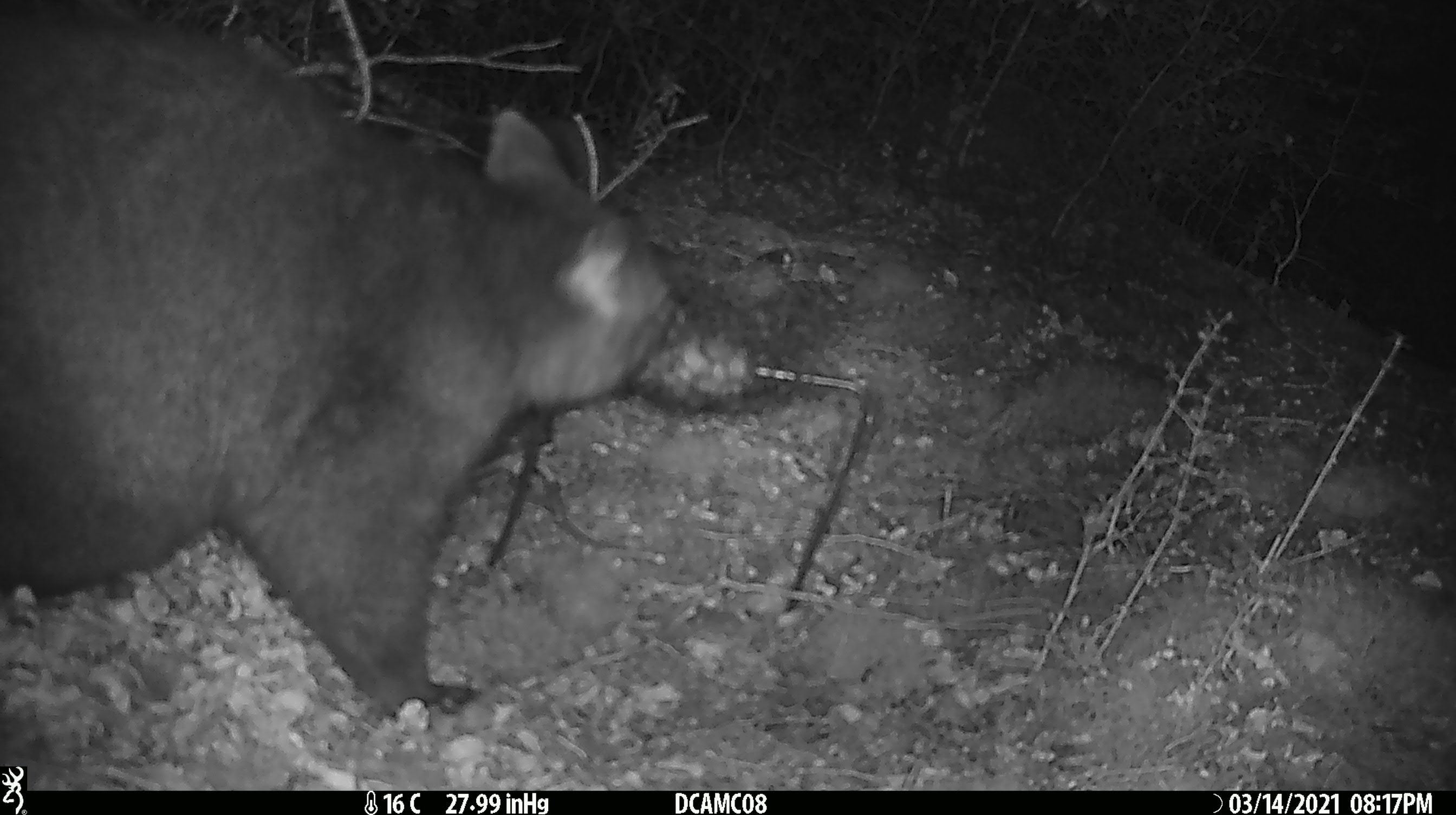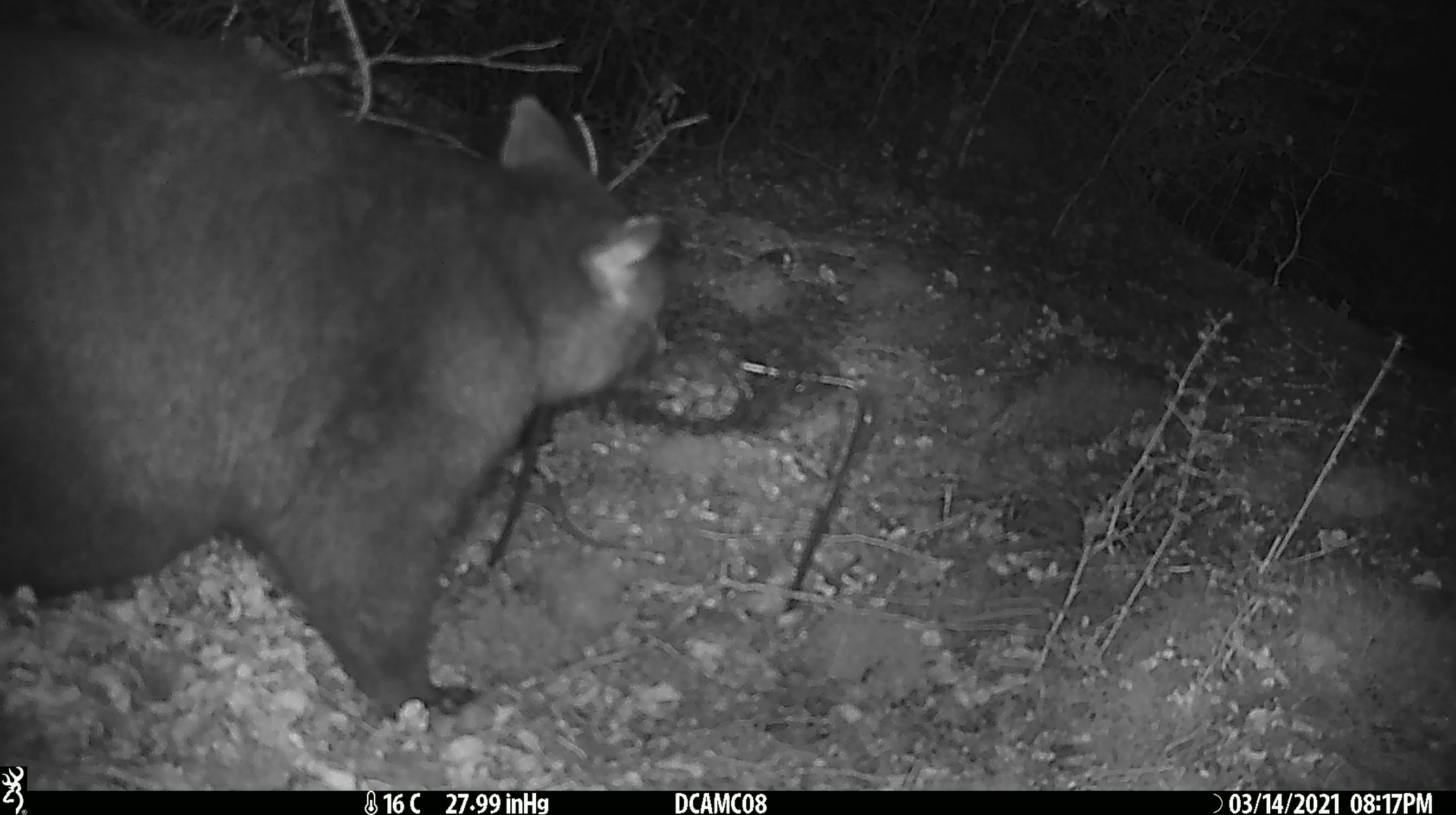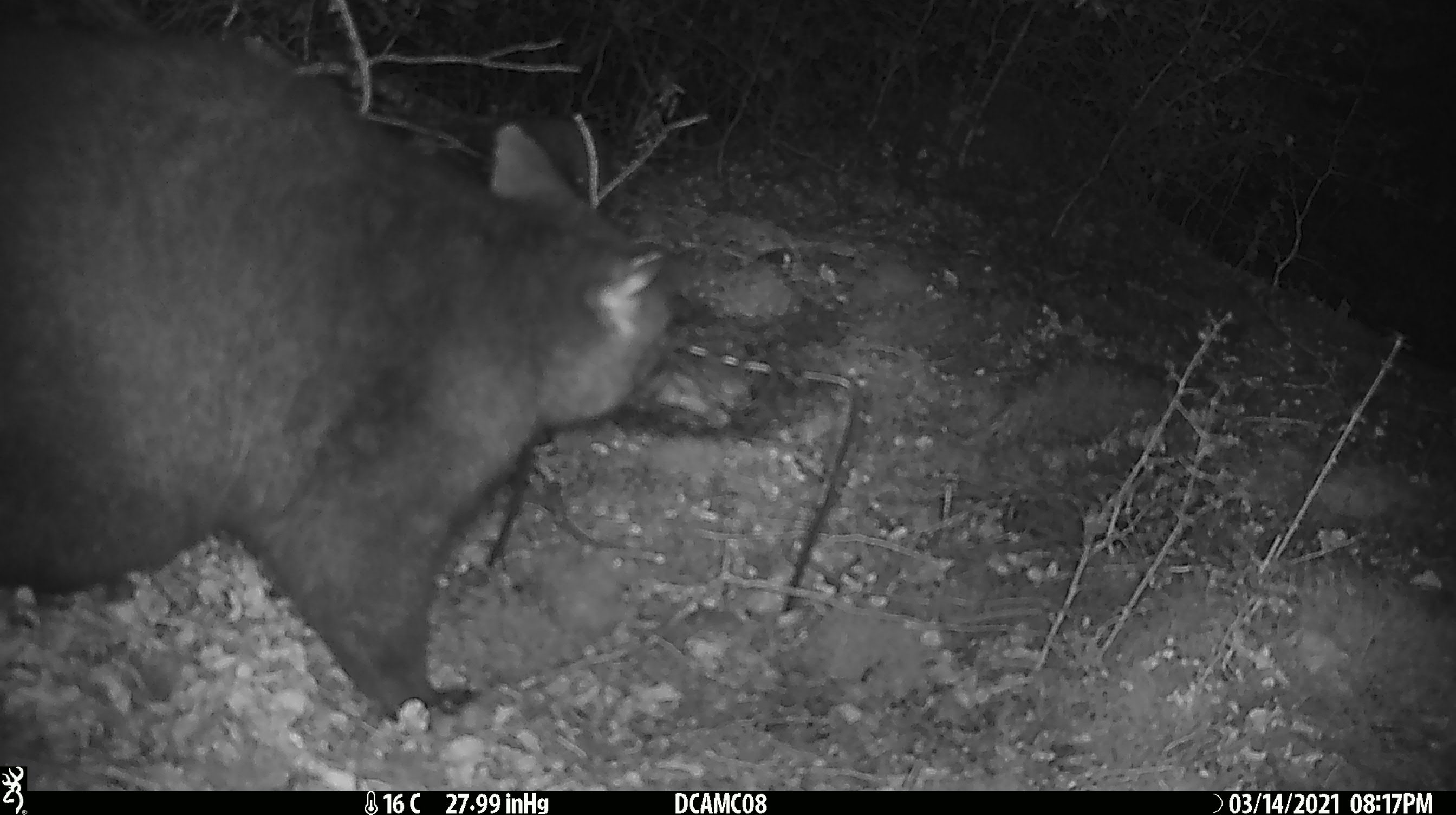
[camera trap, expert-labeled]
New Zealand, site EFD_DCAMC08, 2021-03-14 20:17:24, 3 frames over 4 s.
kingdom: Animalia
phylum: Chordata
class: Mammalia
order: Diprotodontia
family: Phalangeridae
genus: Trichosurus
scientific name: Trichosurus vulpecula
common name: common brushtail possum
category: possum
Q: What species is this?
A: Possum (common brushtail possum) (Trichosurus vulpecula).